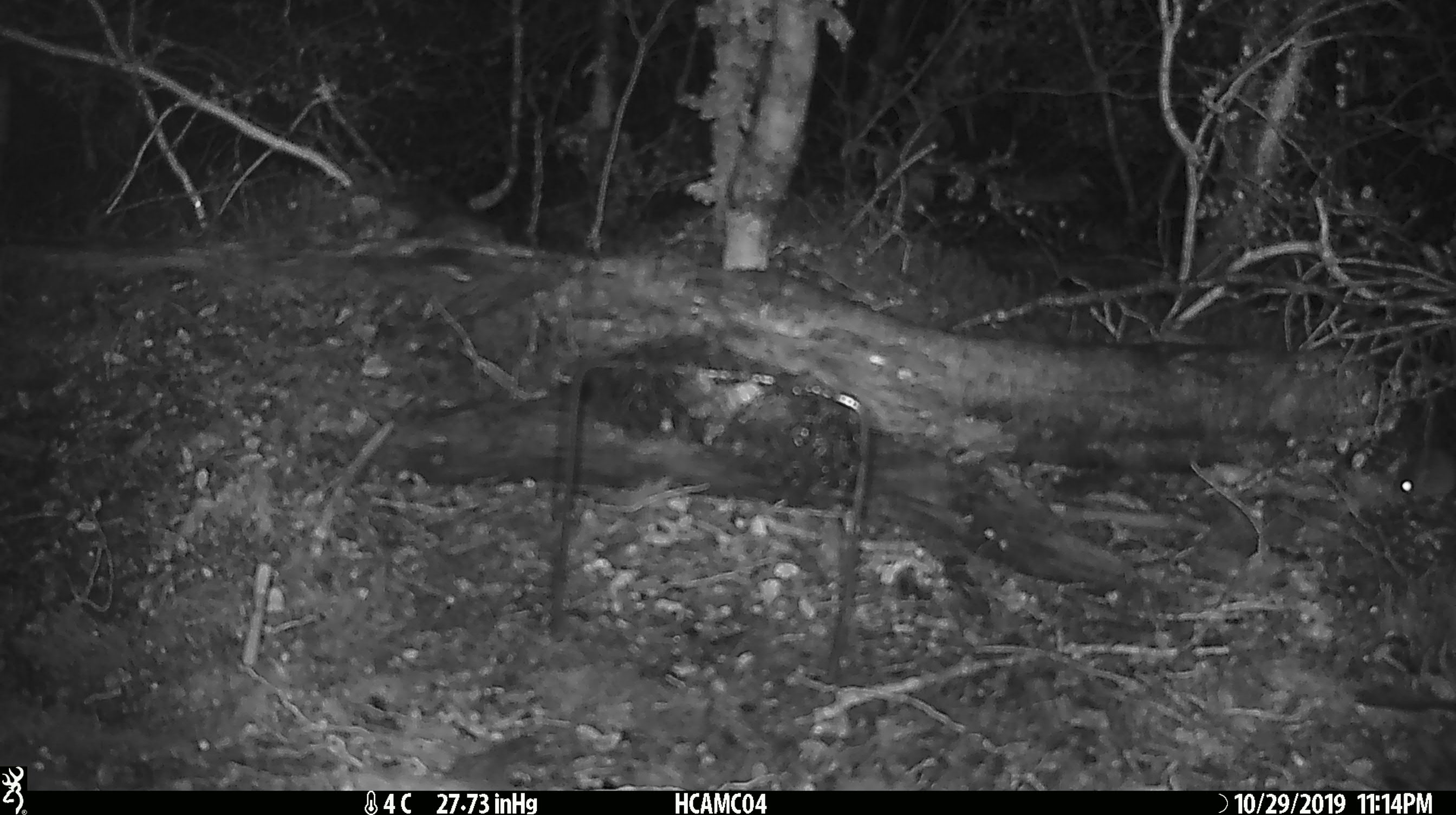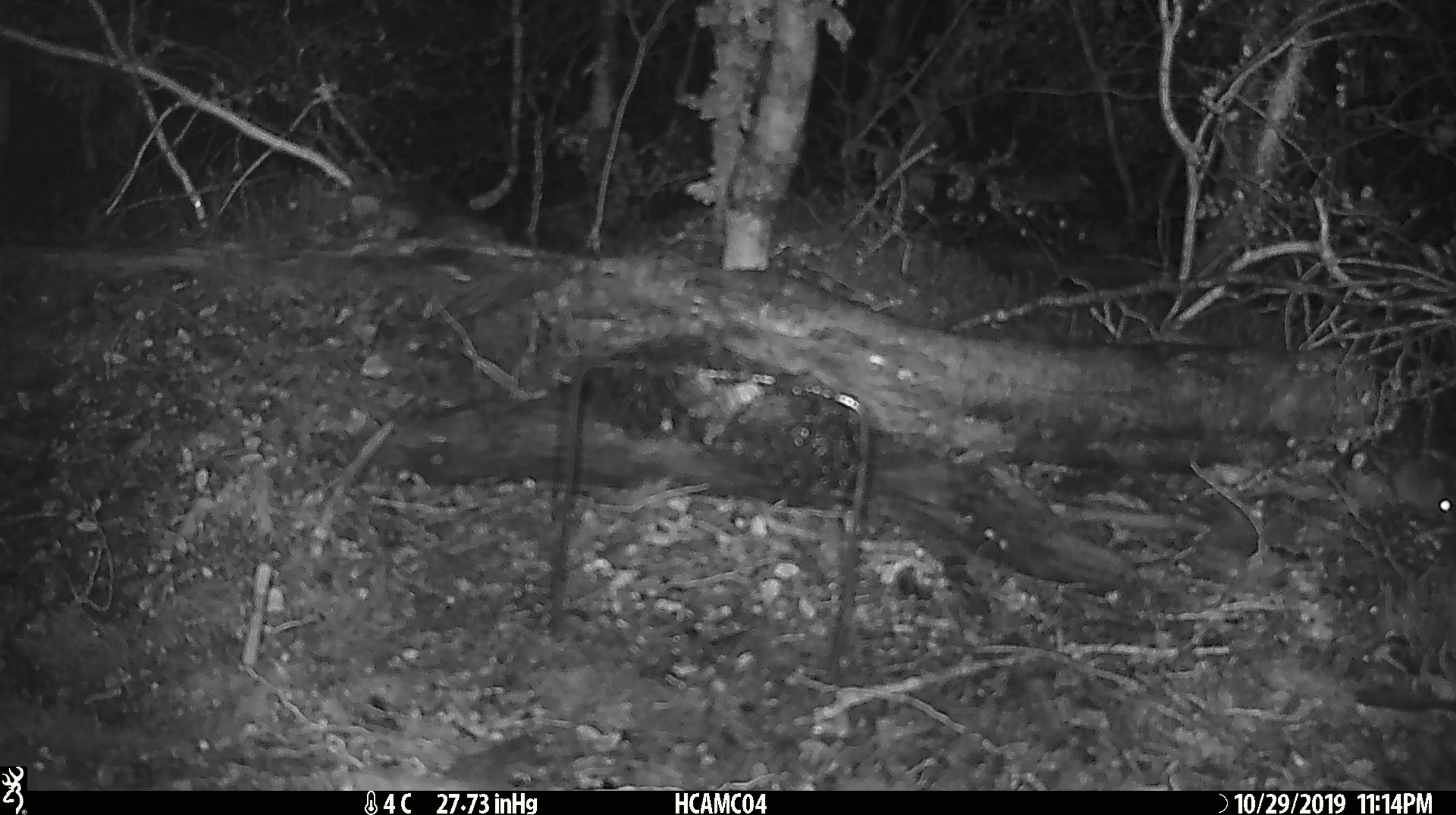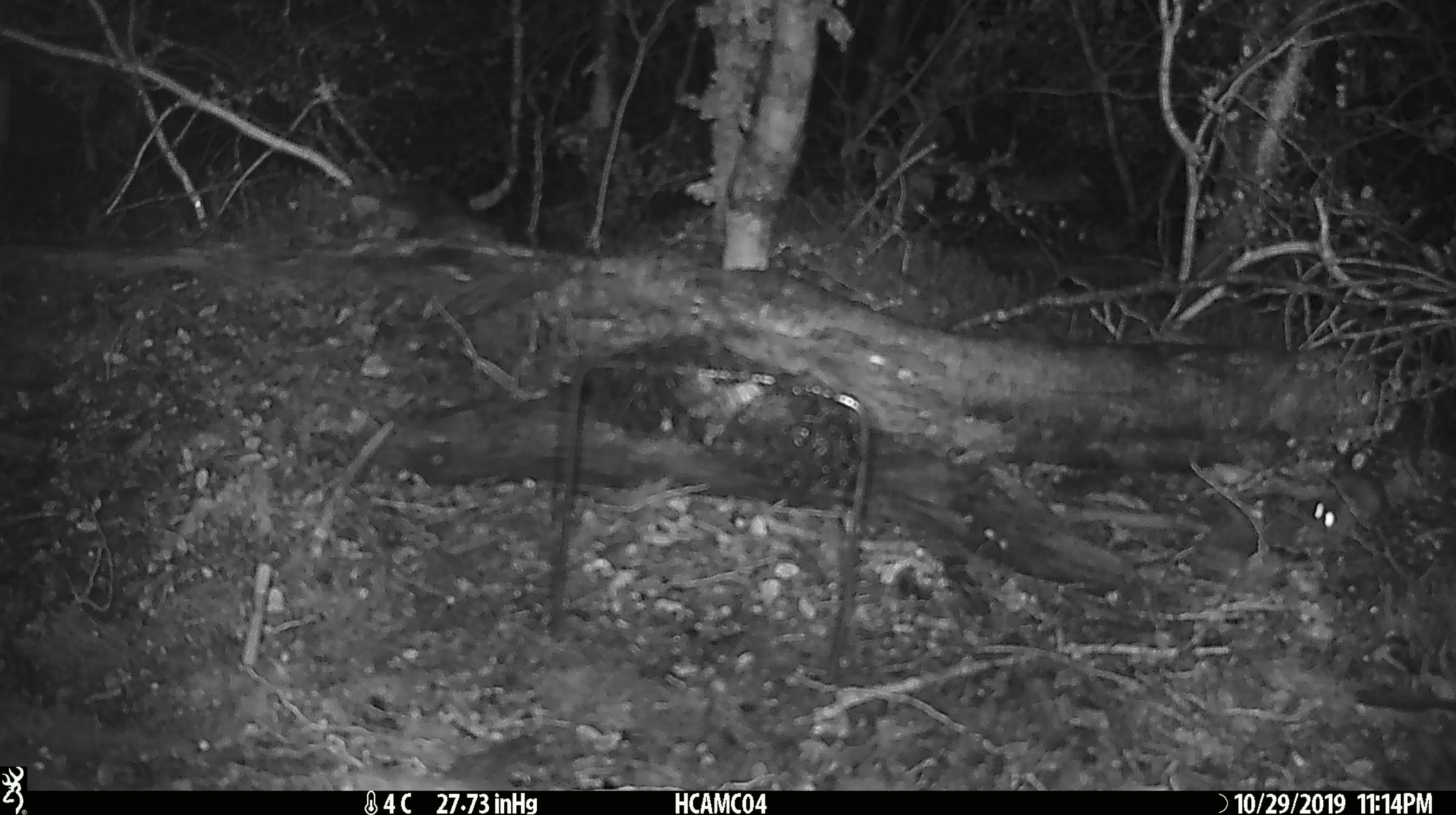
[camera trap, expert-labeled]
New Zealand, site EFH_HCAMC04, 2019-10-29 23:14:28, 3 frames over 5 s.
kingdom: Animalia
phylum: Chordata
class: Mammalia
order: Rodentia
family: Muridae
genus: Mus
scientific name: Mus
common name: mouse